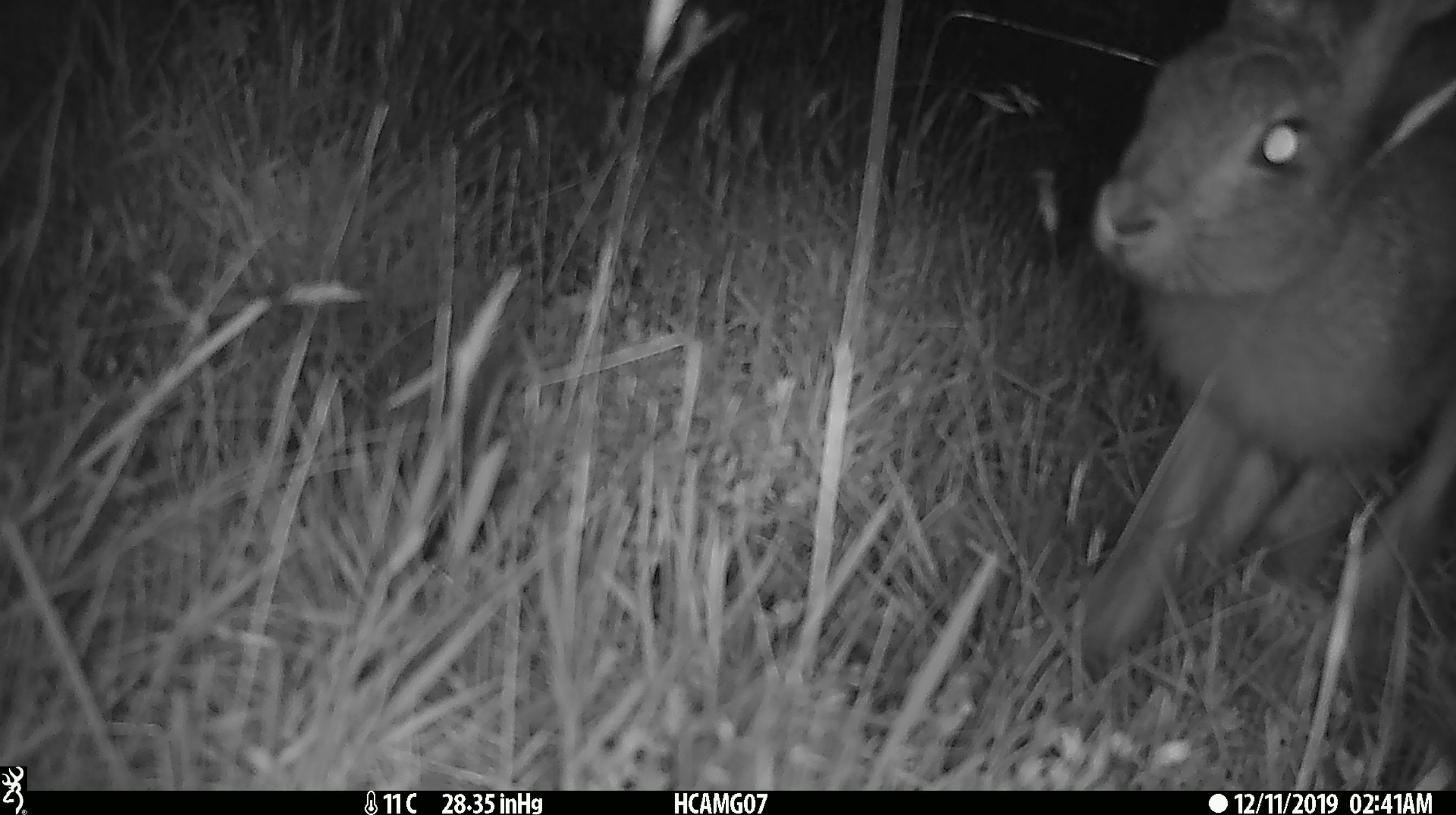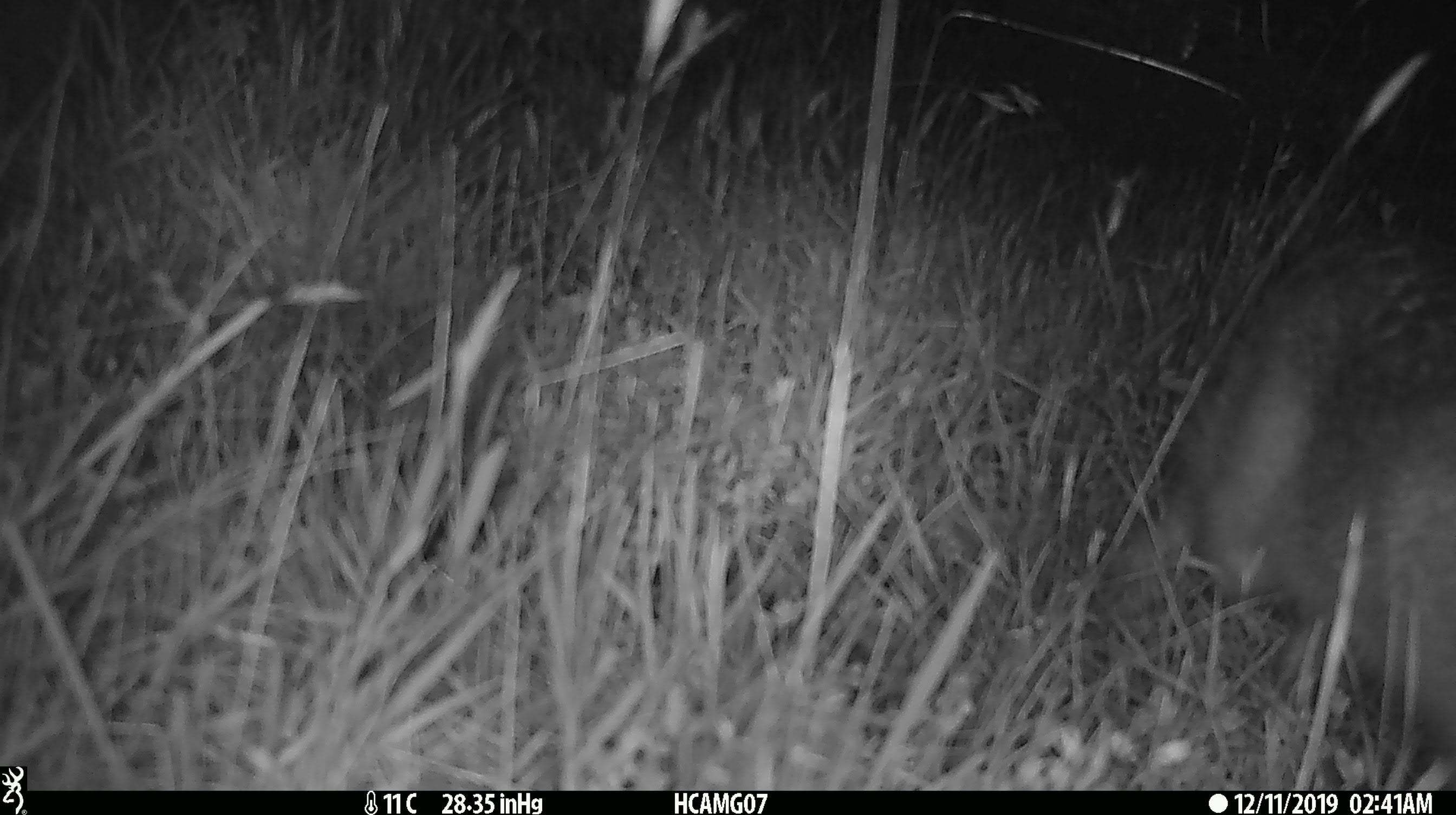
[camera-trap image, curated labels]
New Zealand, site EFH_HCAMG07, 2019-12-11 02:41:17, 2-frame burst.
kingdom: Animalia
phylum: Chordata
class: Mammalia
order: Lagomorpha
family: Leporidae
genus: Lepus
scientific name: Lepus europaeus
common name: brown hare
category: hare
Hare (brown hare) (Lepus europaeus).